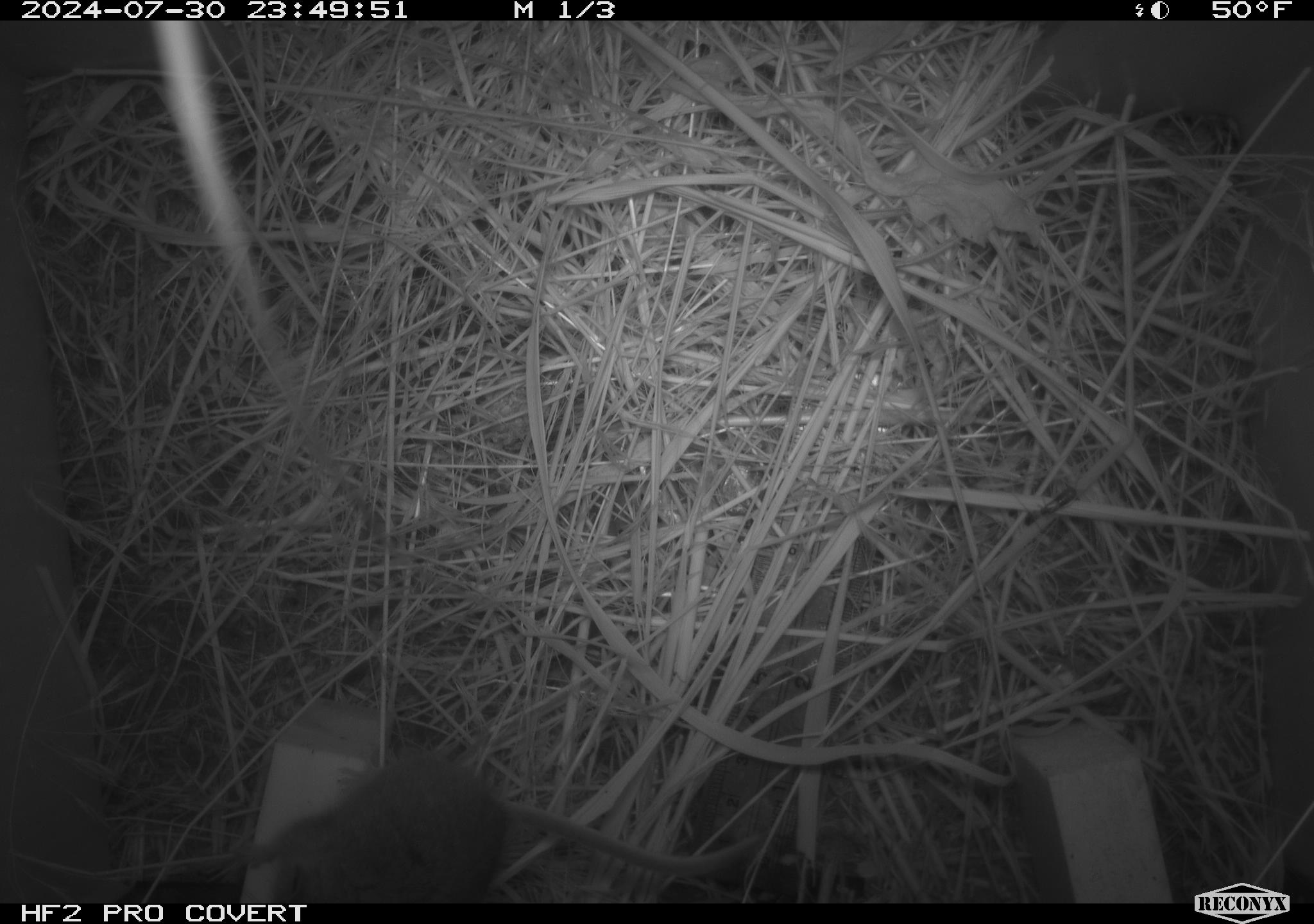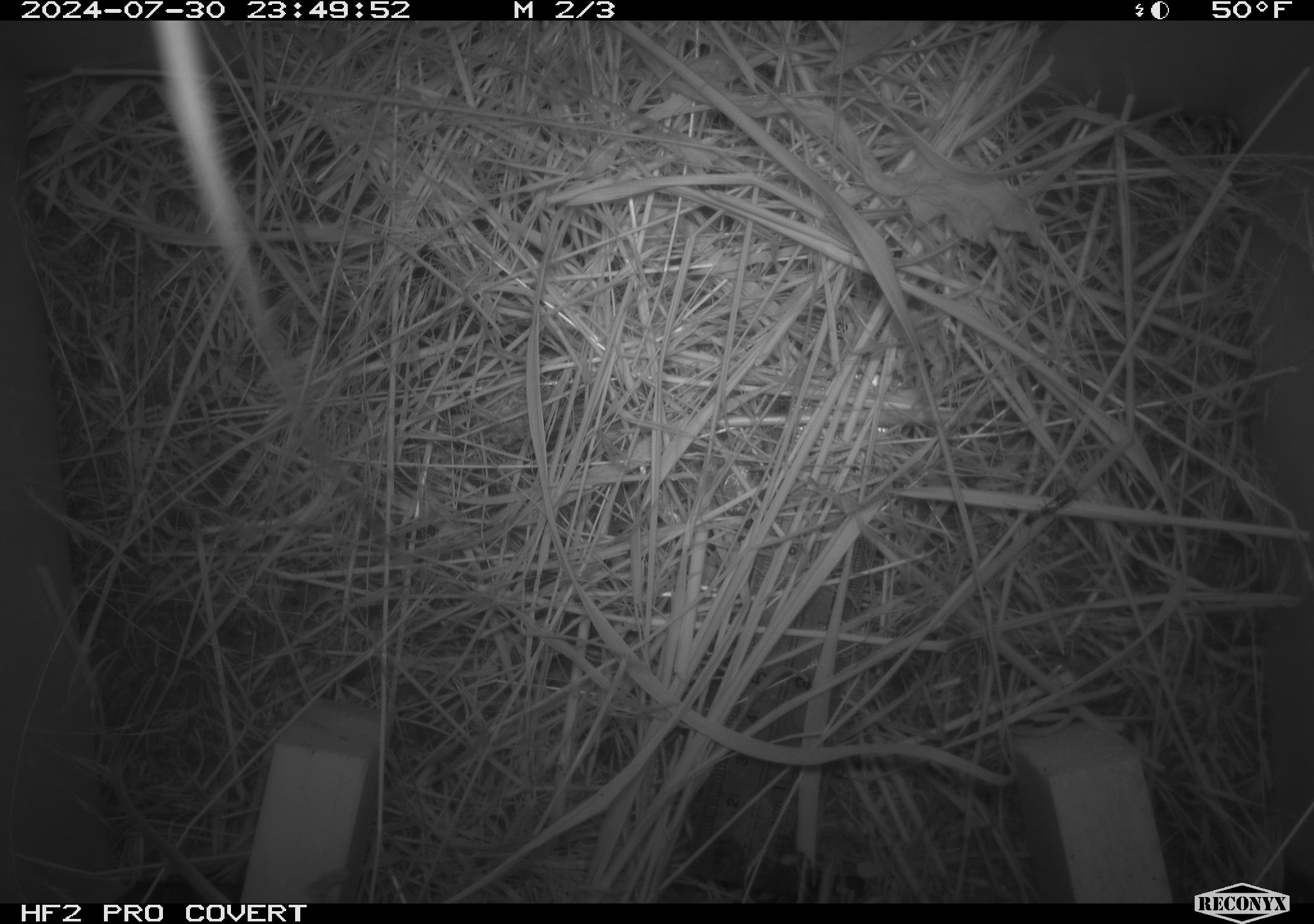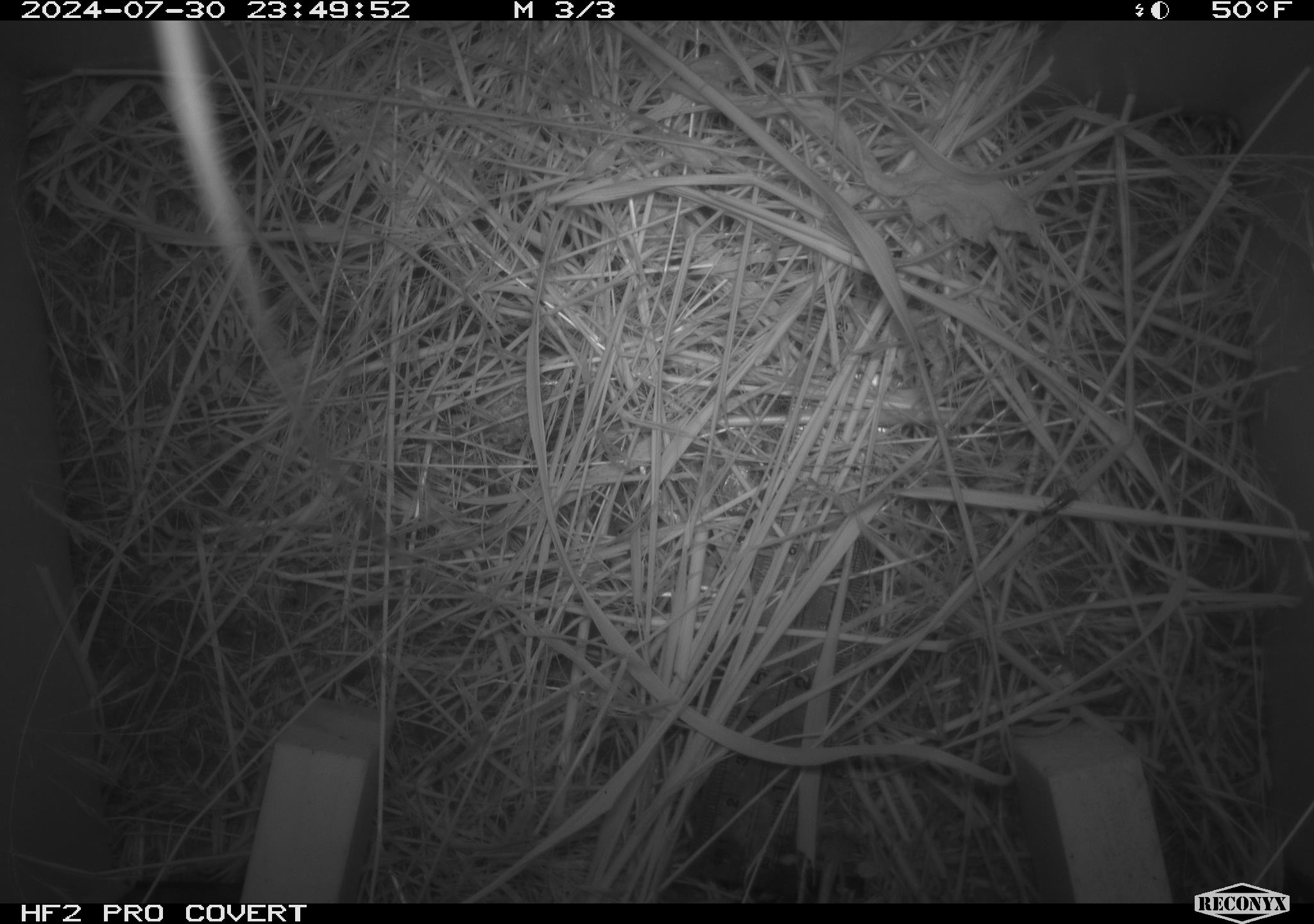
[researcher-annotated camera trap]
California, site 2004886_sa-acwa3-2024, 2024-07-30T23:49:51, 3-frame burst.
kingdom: Animalia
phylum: Chordata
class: Mammalia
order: Rodentia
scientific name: Rodentia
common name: mouse species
Mouse species (Rodentia).